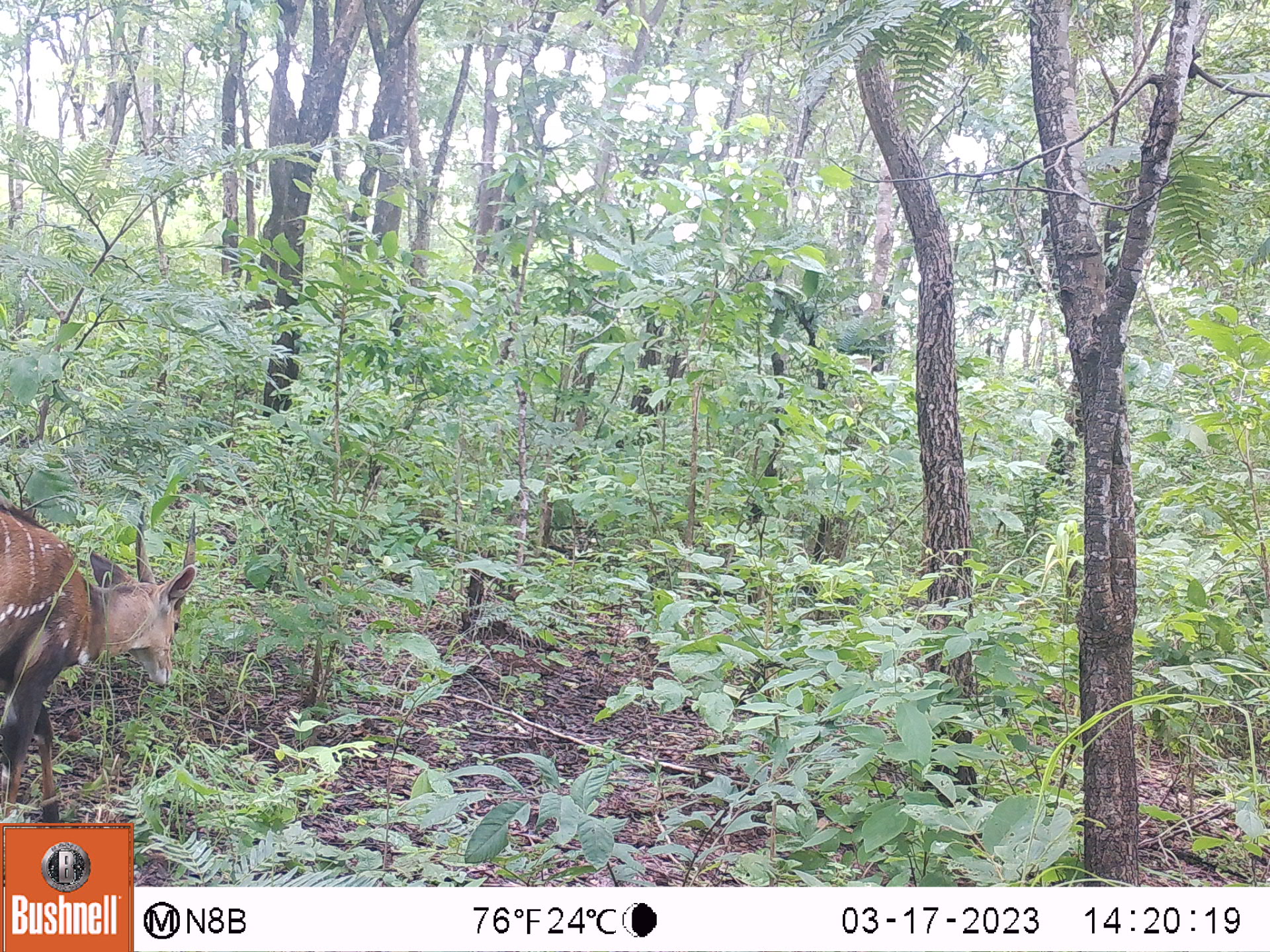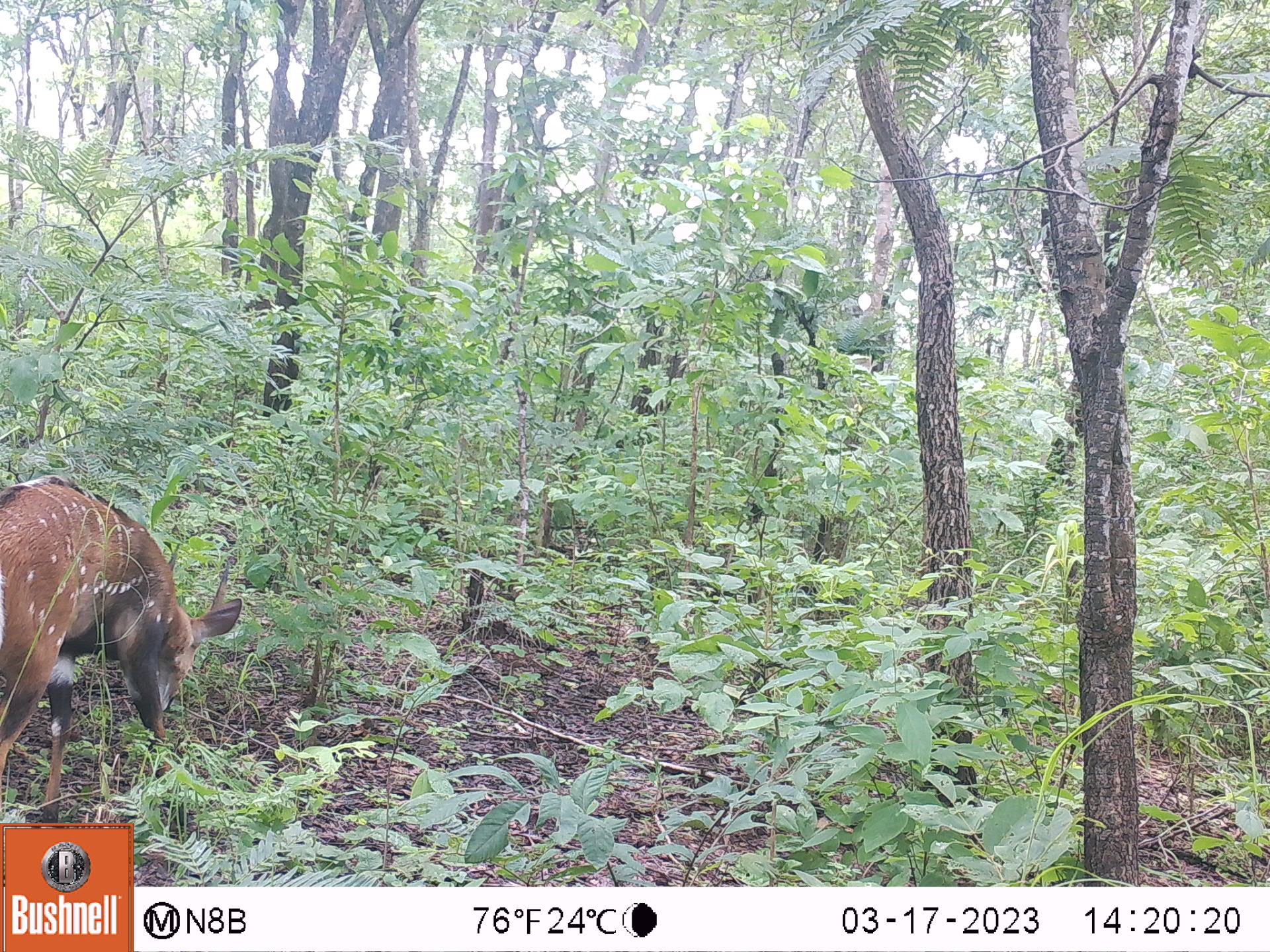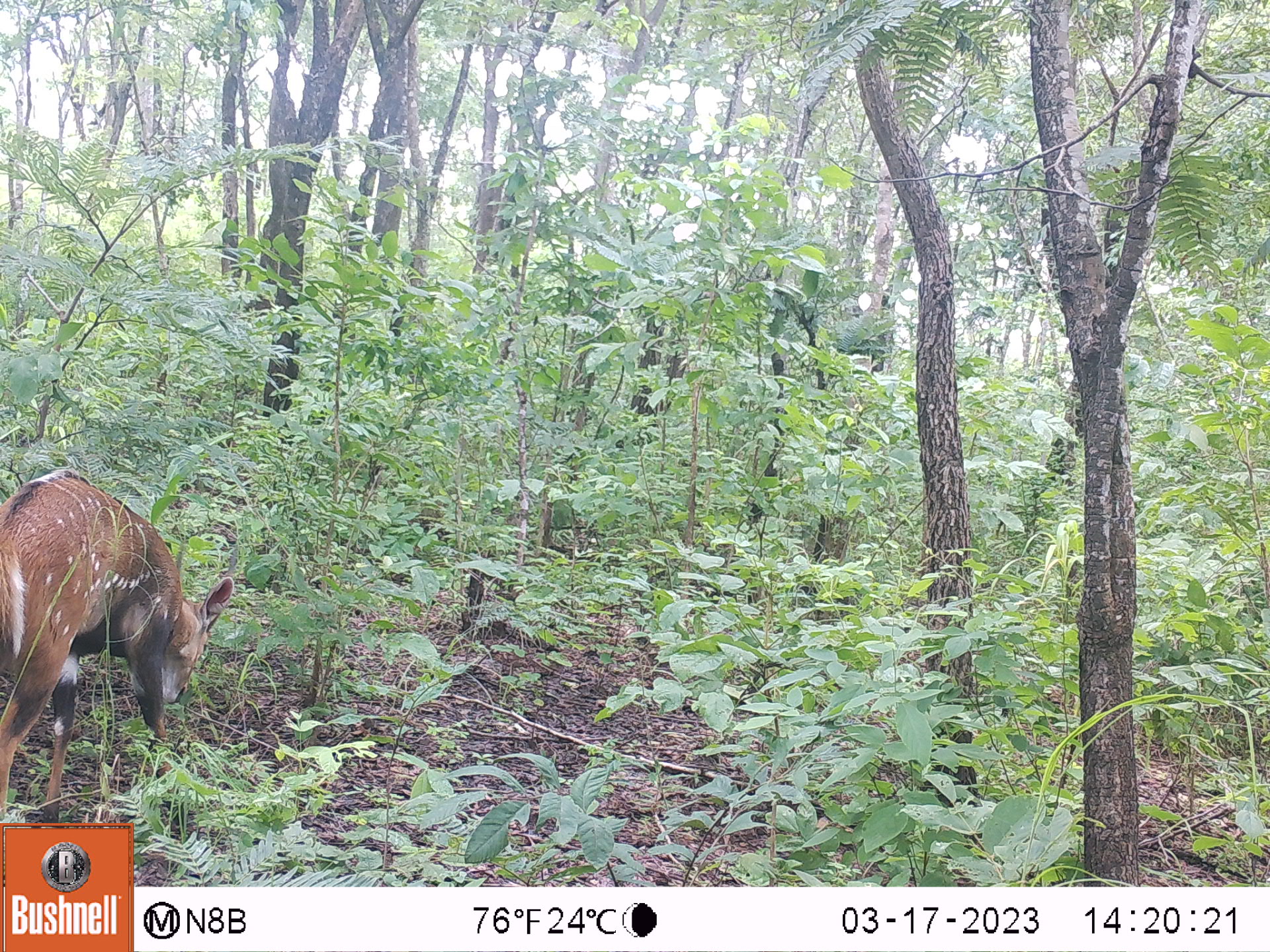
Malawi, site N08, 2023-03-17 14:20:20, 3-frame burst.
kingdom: Animalia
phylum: Chordata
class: Mammalia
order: Artiodactyla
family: Bovidae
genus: Tragelaphus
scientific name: Tragelaphus sylvaticus sylvaticus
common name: cape bushbuck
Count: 1.